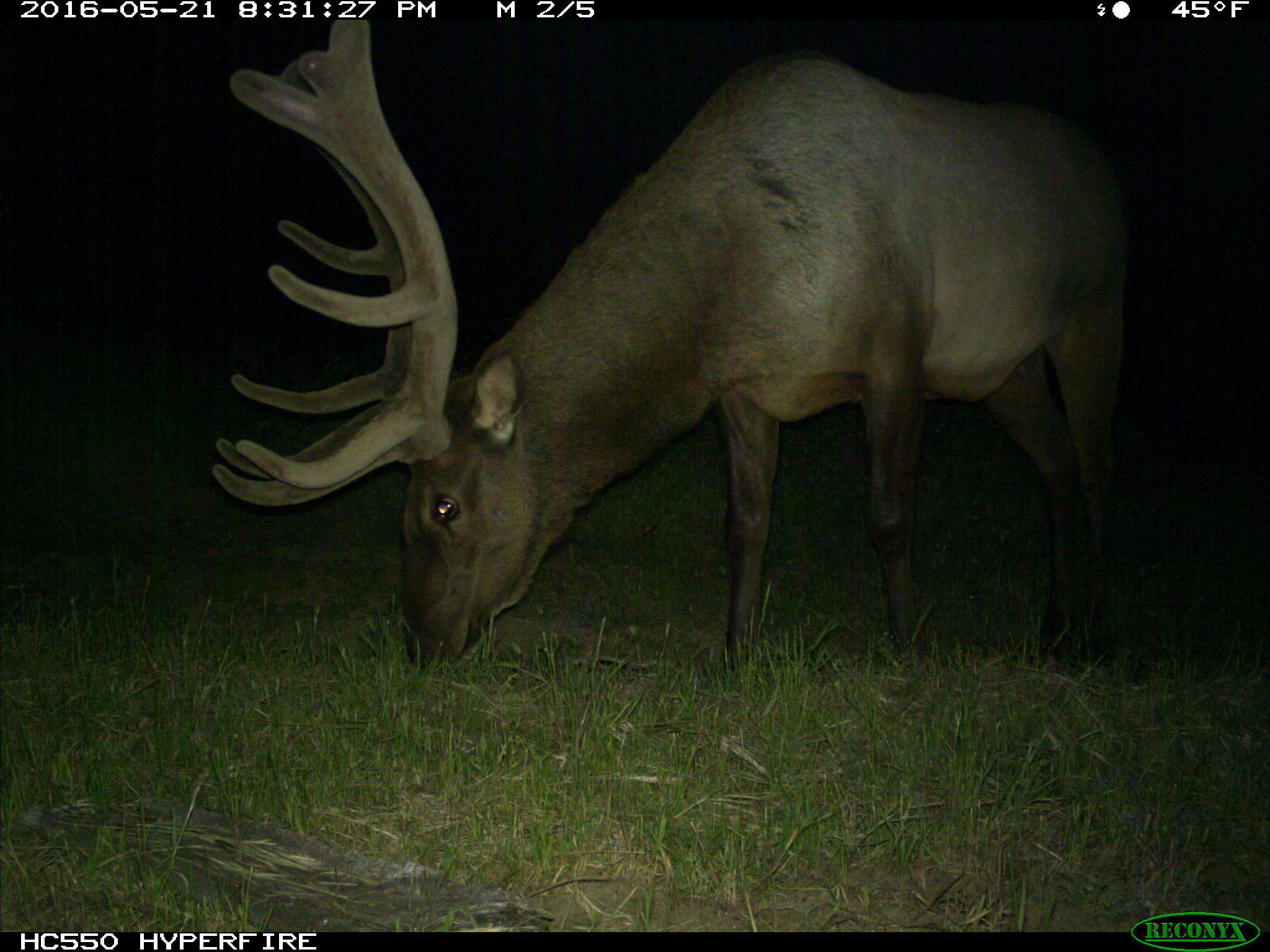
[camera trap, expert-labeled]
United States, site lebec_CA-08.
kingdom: Animalia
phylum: Chordata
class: Mammalia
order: Artiodactyla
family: Cervidae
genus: Cervus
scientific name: Cervus canadensis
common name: elk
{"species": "Cervus canadensis (elk)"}